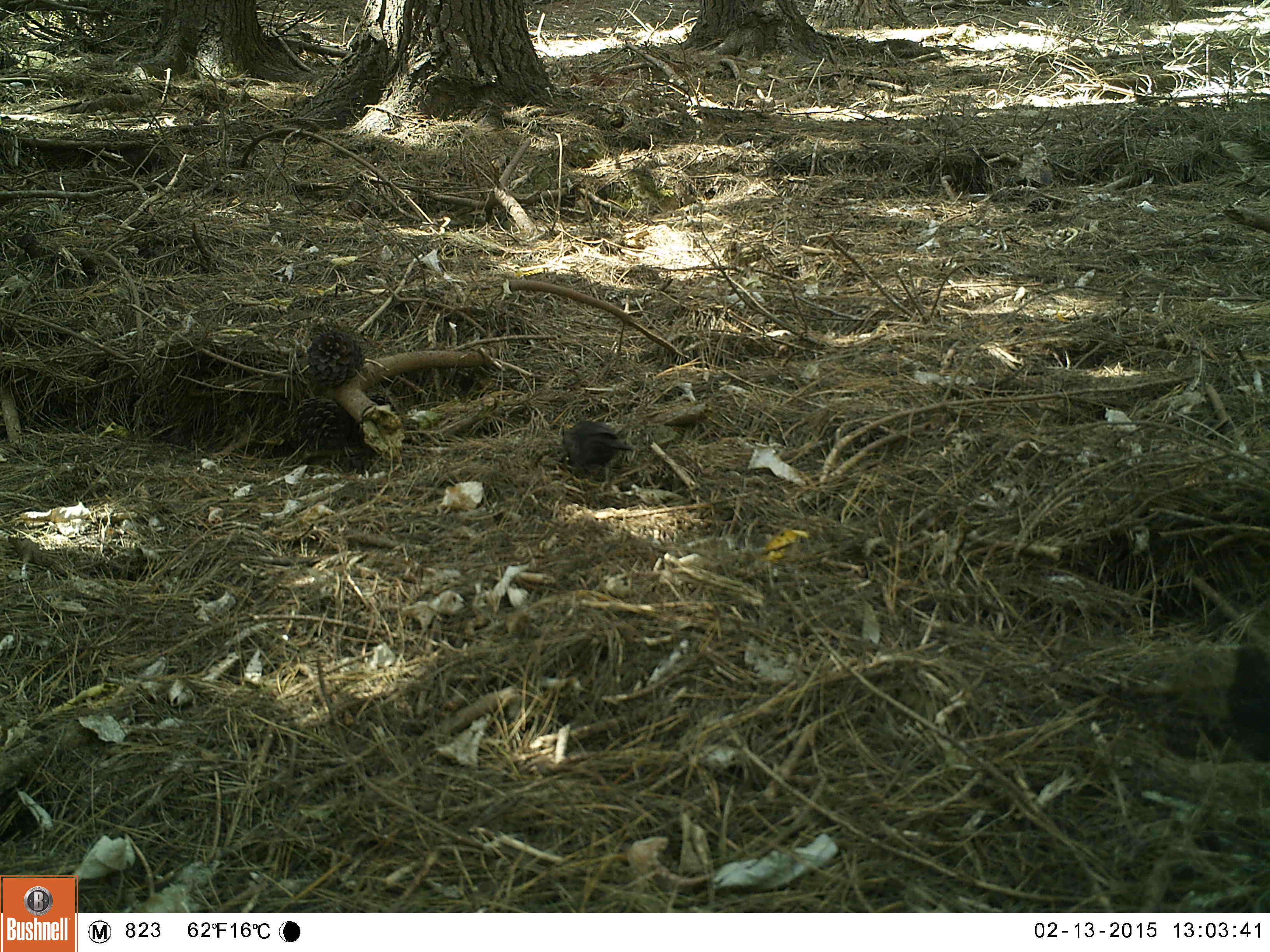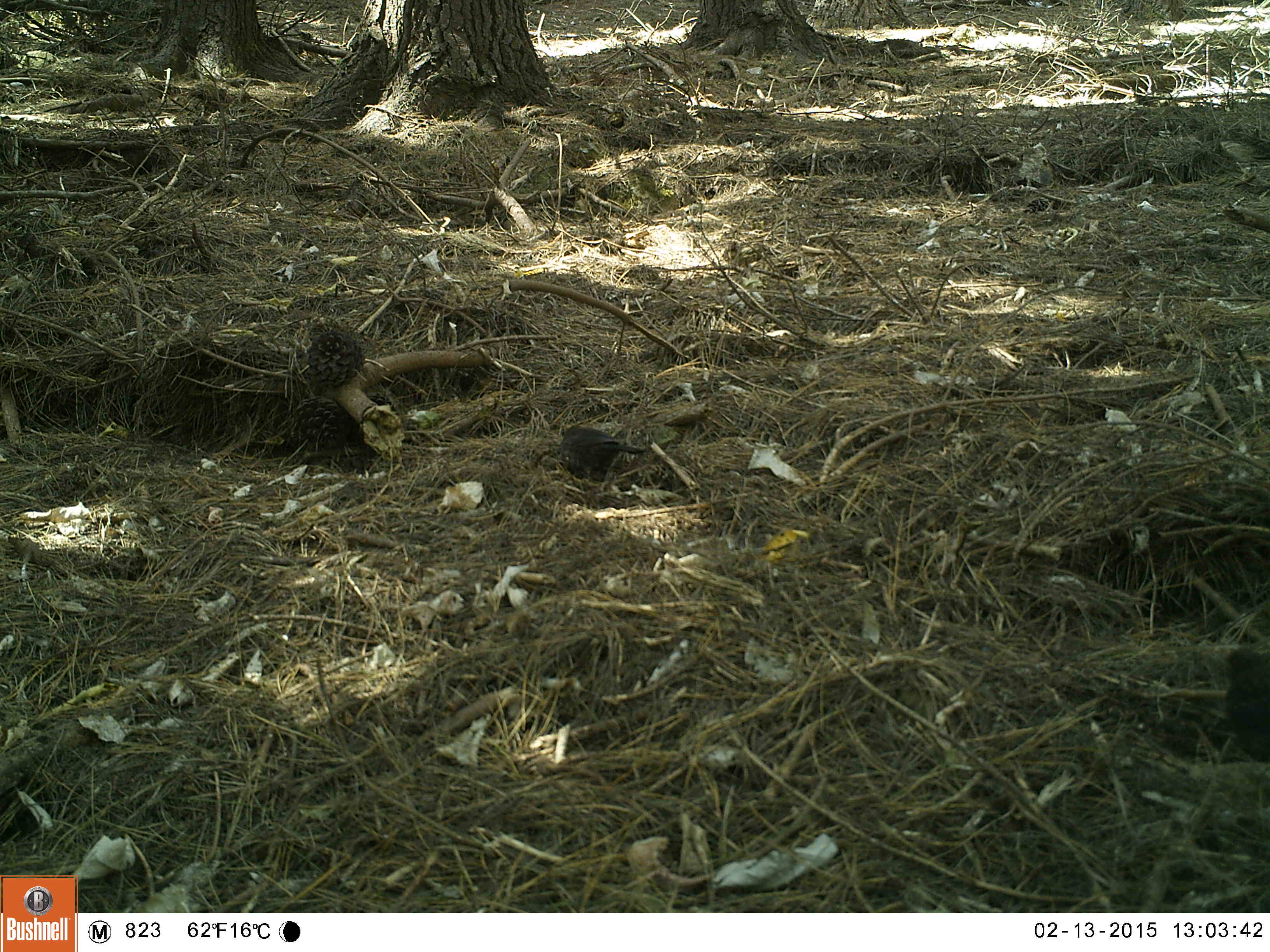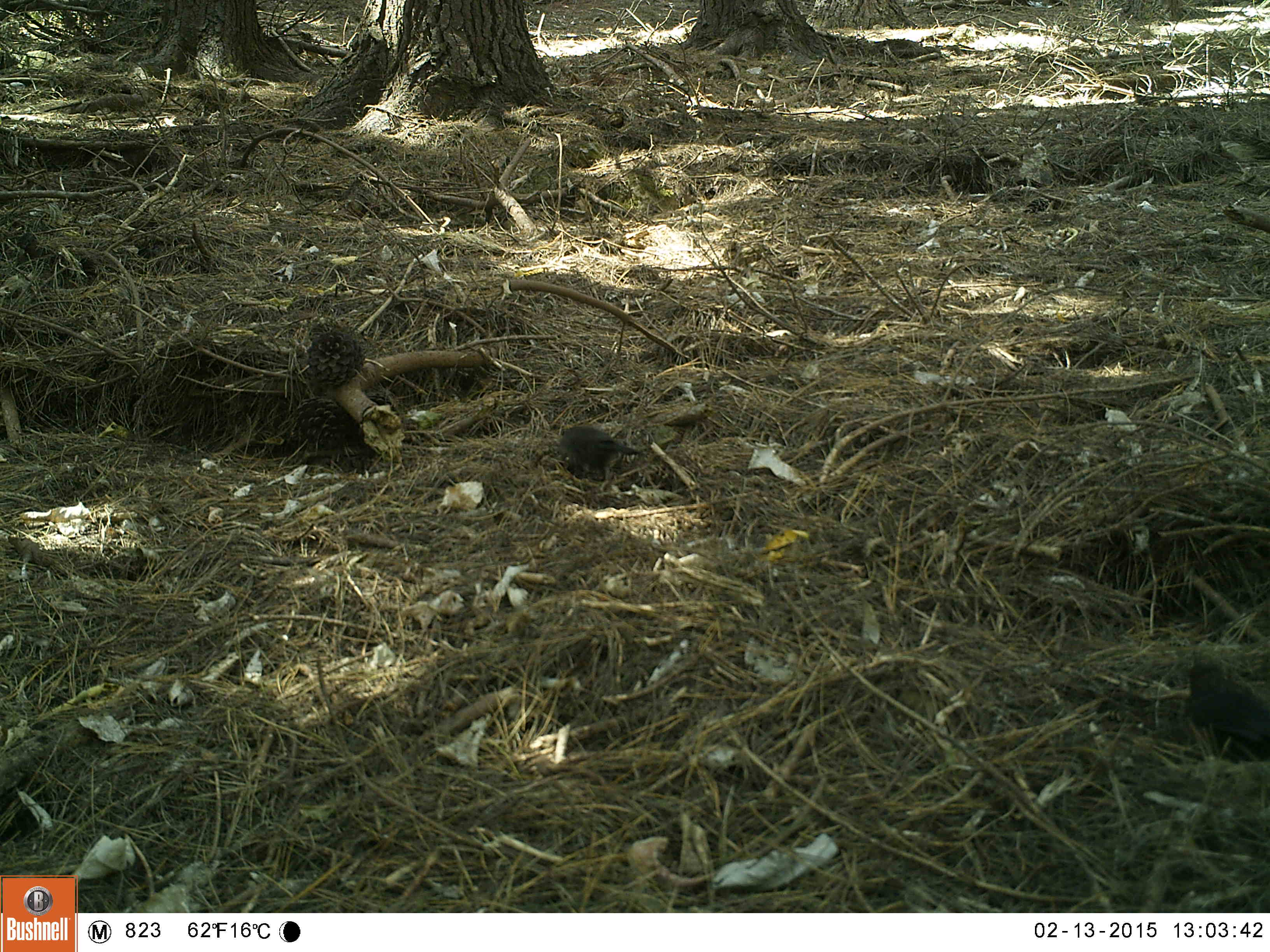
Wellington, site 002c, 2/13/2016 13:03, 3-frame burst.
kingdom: Animalia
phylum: Chordata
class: Aves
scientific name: Aves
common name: bird